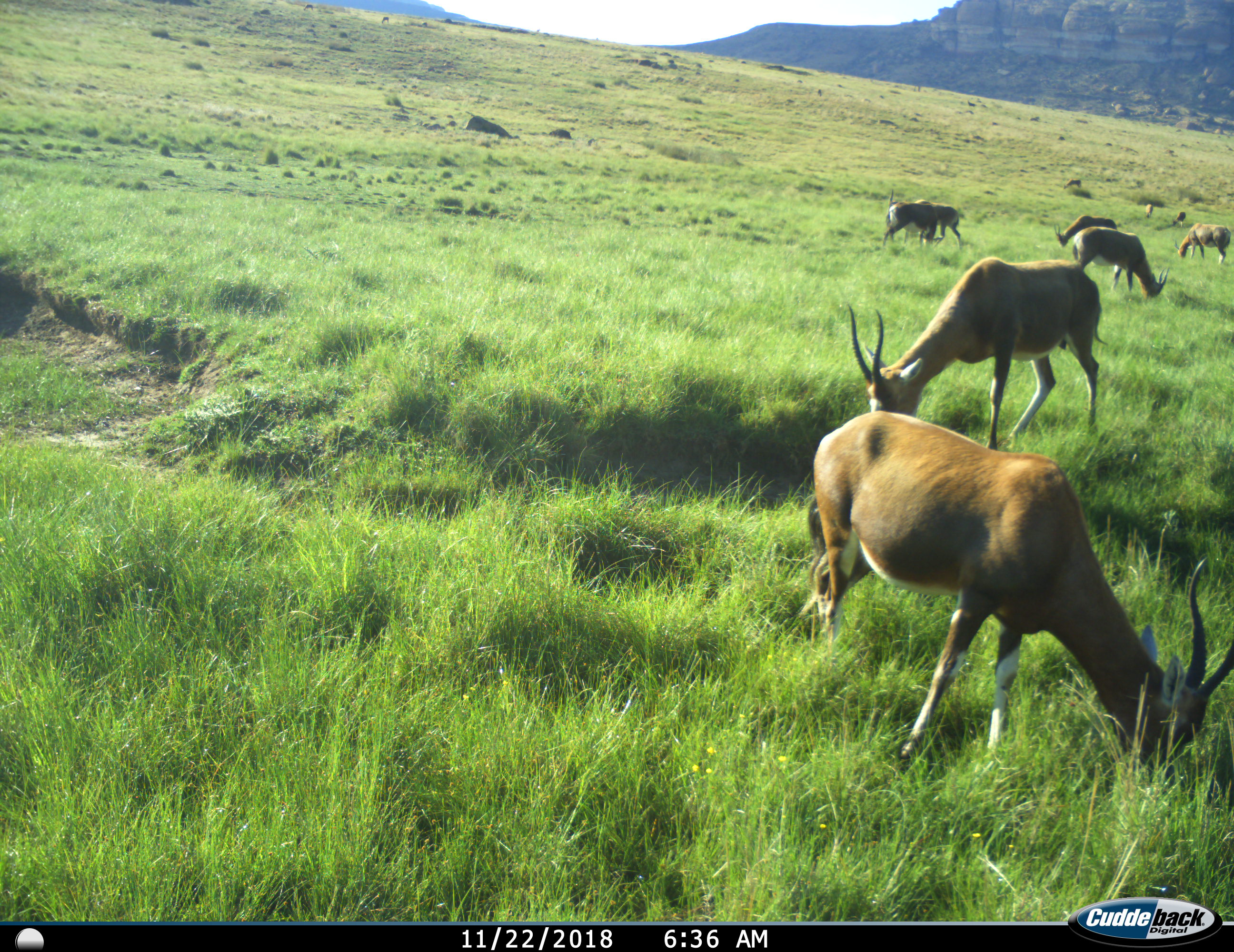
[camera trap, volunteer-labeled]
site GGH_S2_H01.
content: unidentified animal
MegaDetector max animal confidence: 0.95